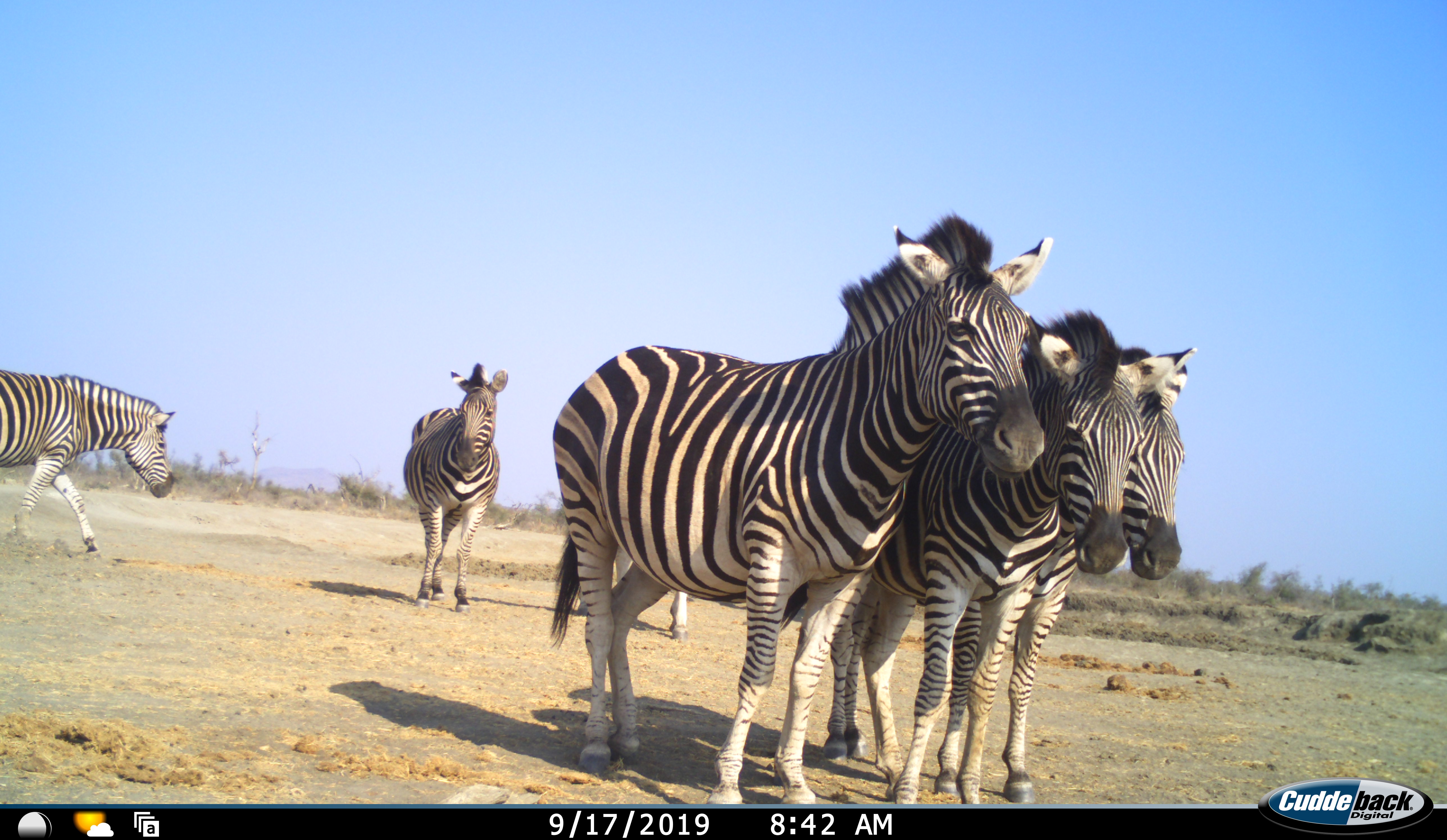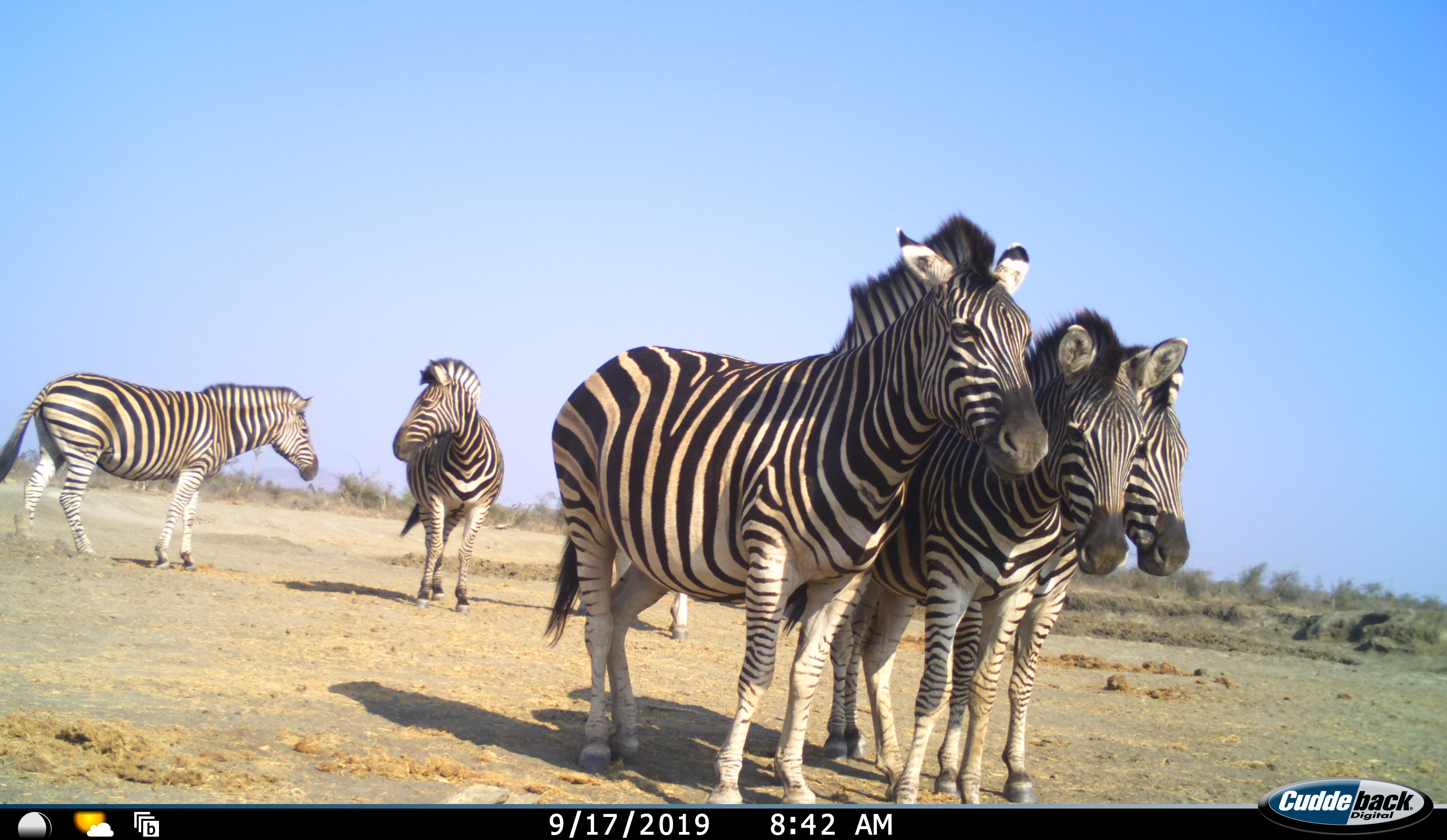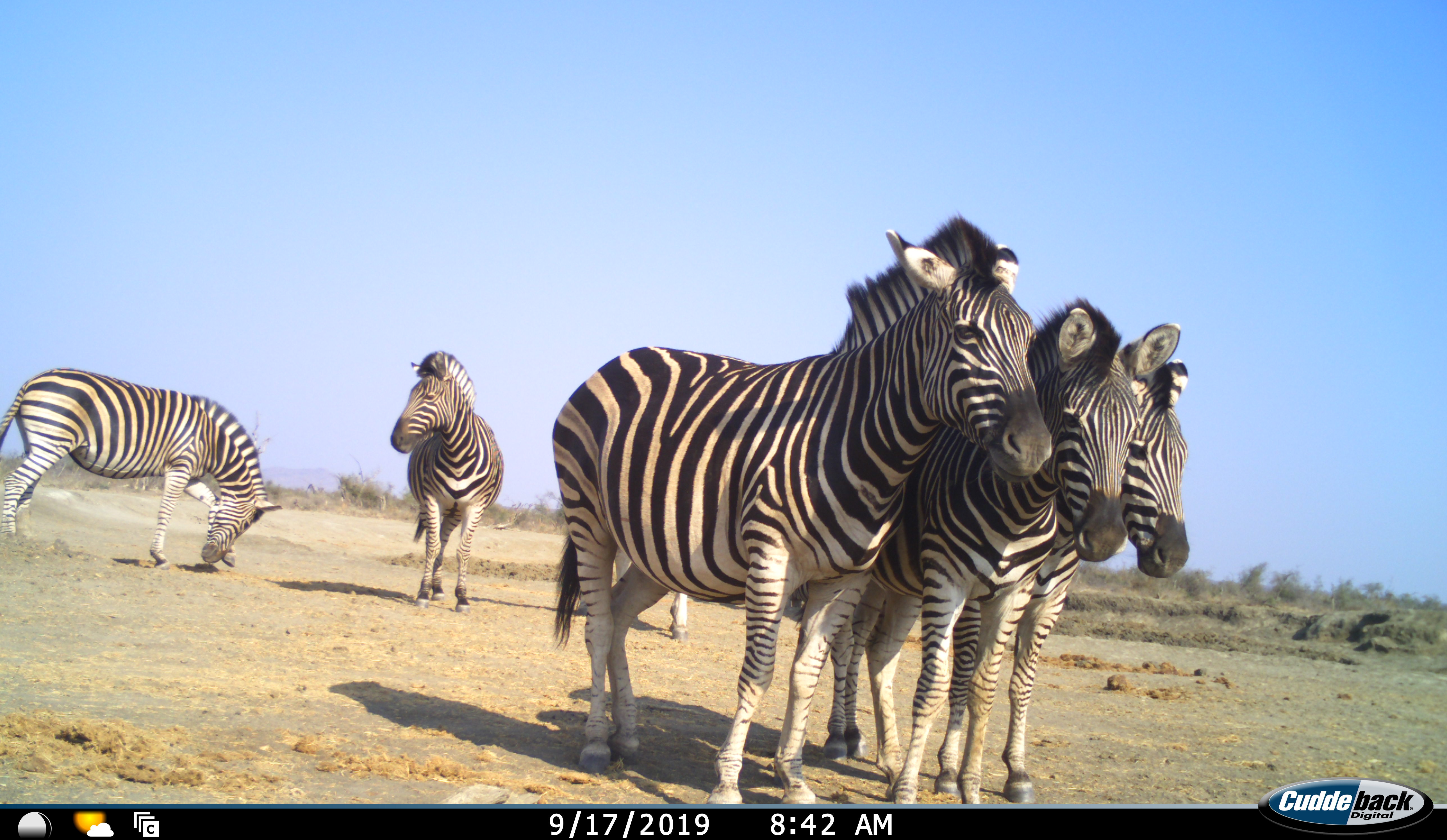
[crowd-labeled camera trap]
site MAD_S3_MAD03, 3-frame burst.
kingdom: Animalia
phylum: Chordata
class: Mammalia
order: Perissodactyla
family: Equidae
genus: Equus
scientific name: Equus quagga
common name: plains zebra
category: zebraplains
Zebraplains (plains zebra) (Equus quagga), count 5. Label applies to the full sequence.